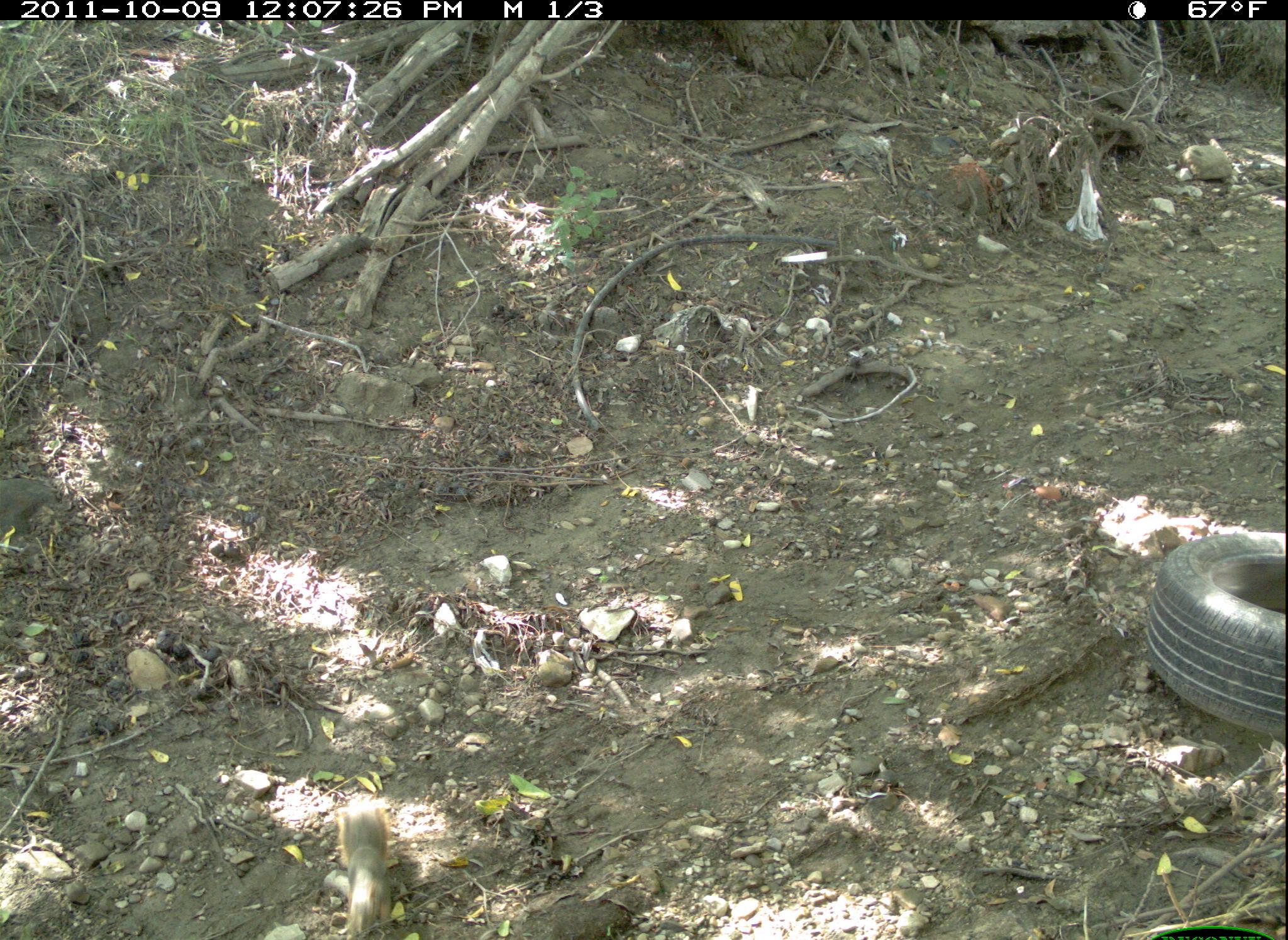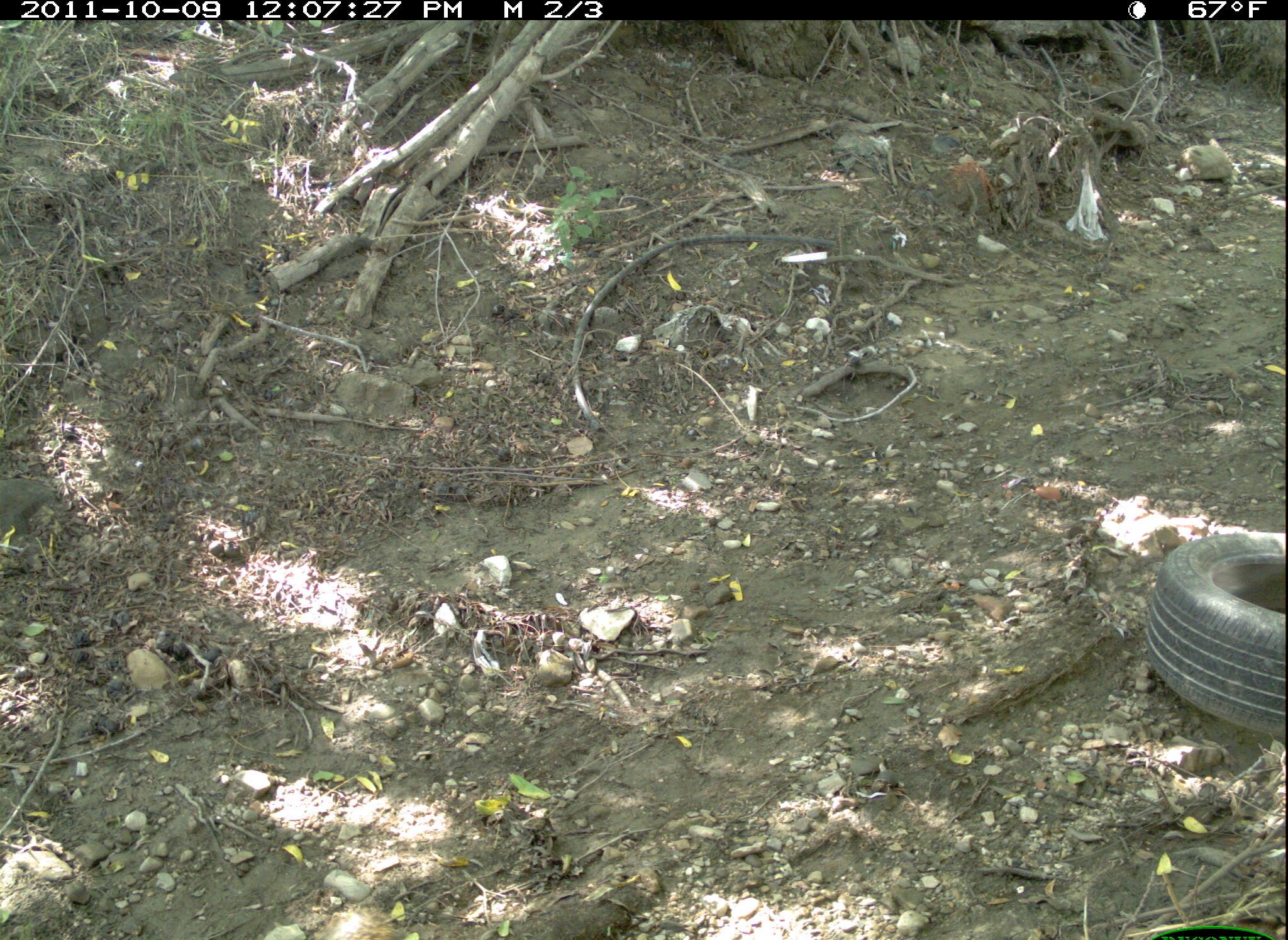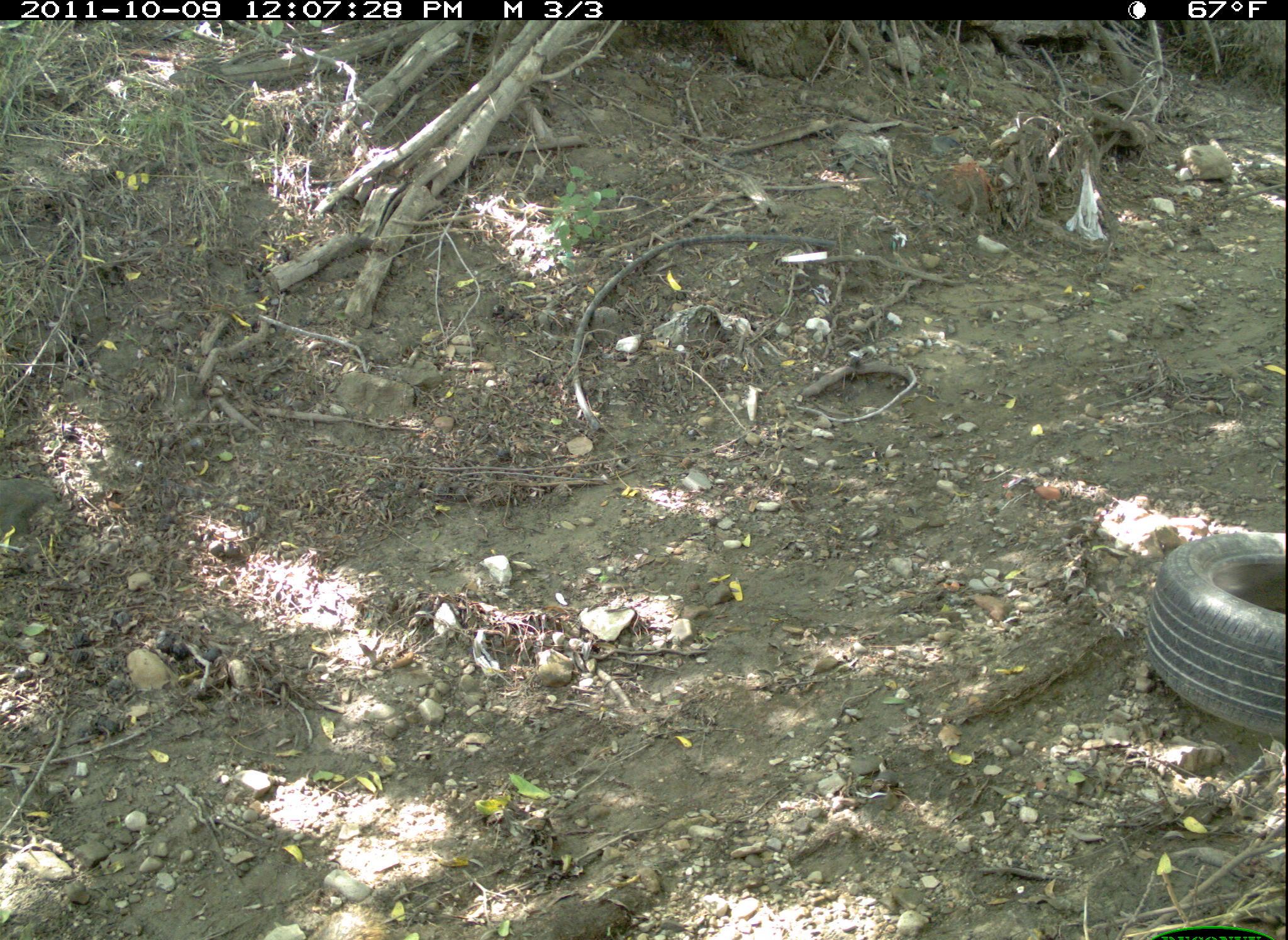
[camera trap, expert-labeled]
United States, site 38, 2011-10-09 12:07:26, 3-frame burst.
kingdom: Animalia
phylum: Chordata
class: Mammalia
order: Rodentia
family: Sciuridae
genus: Sciurus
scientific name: Sciurus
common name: squirrel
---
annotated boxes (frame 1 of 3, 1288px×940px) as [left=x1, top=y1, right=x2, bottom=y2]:
squirrel: [left=332, top=788, right=399, bottom=936]